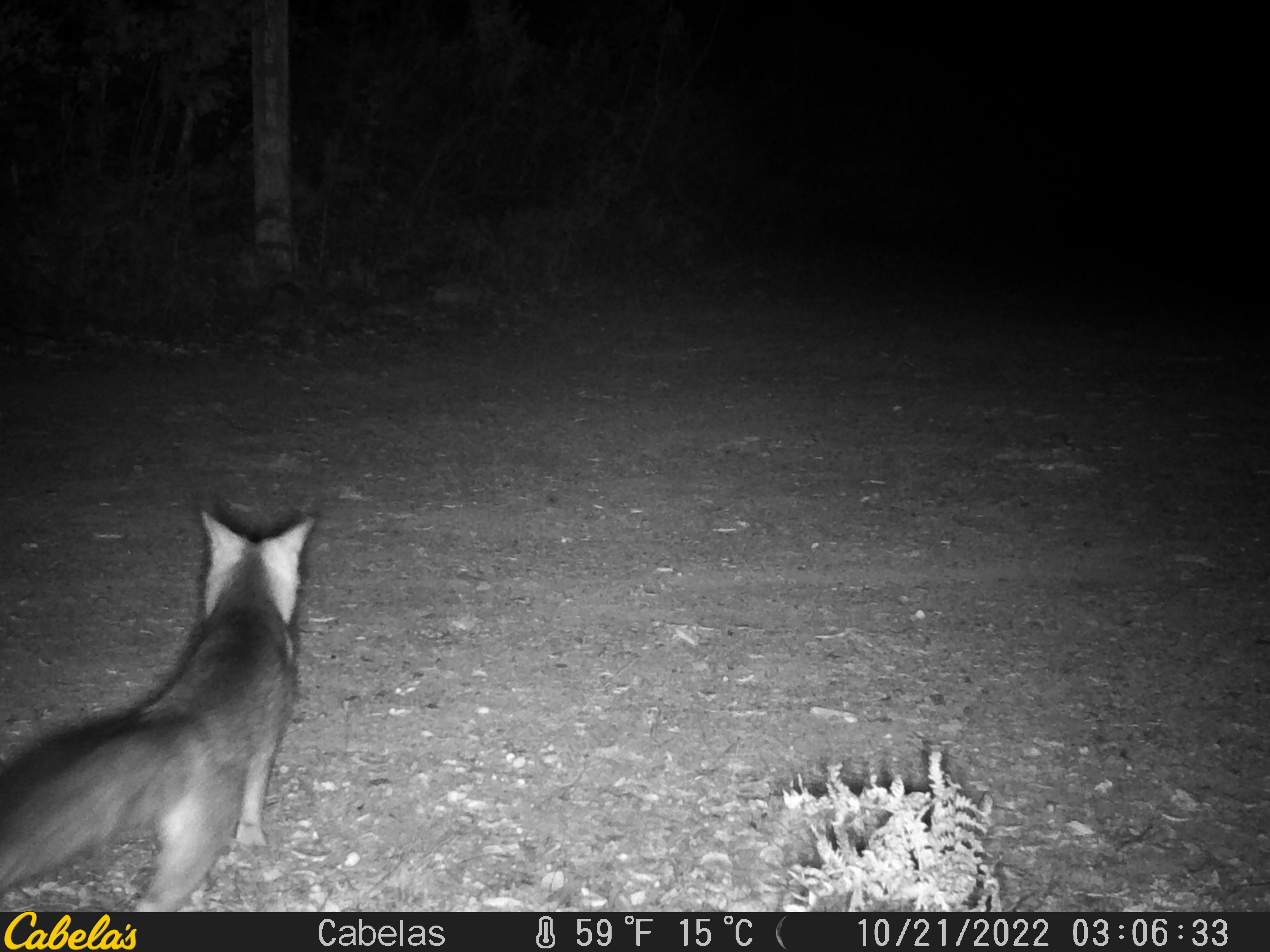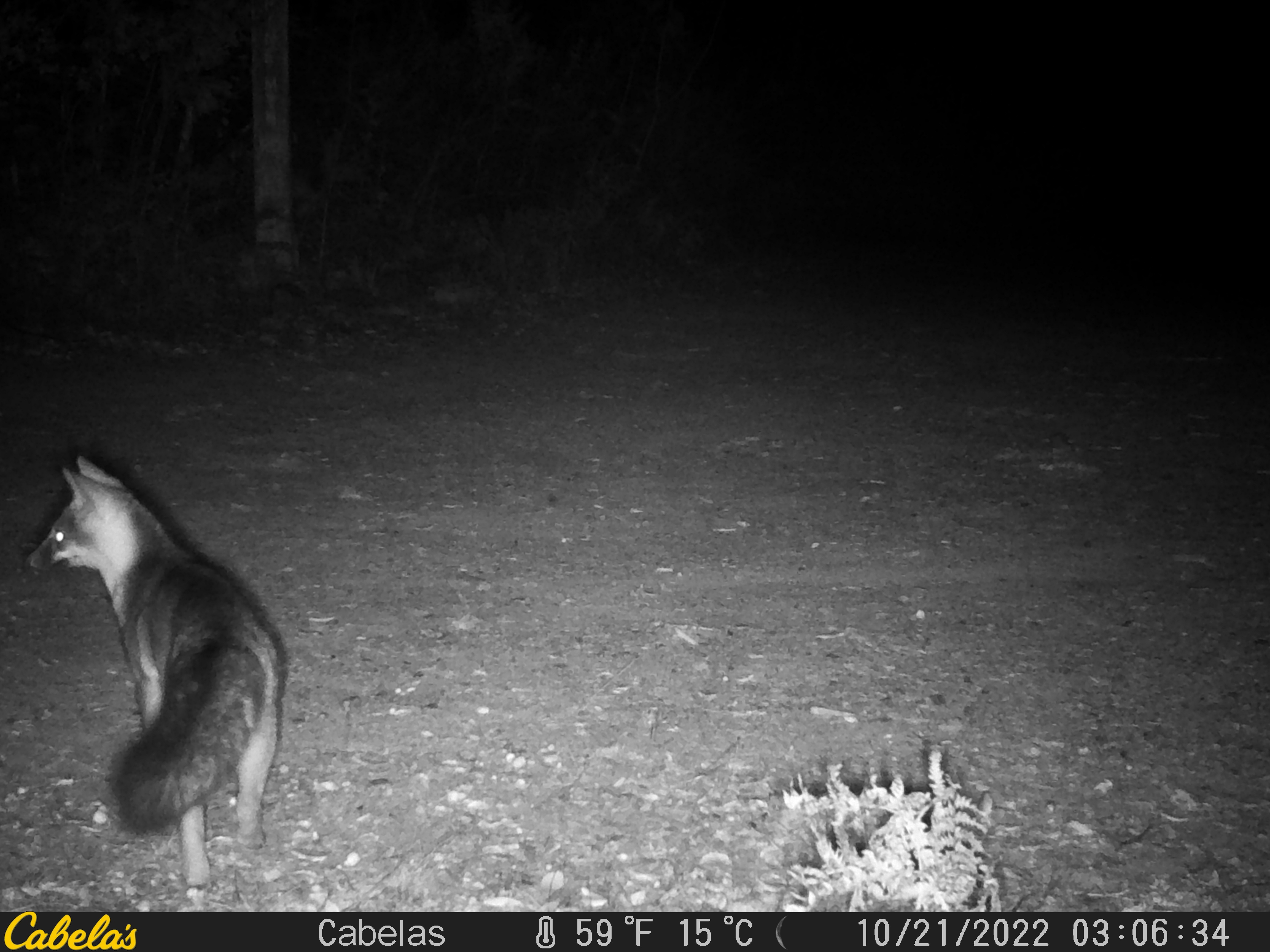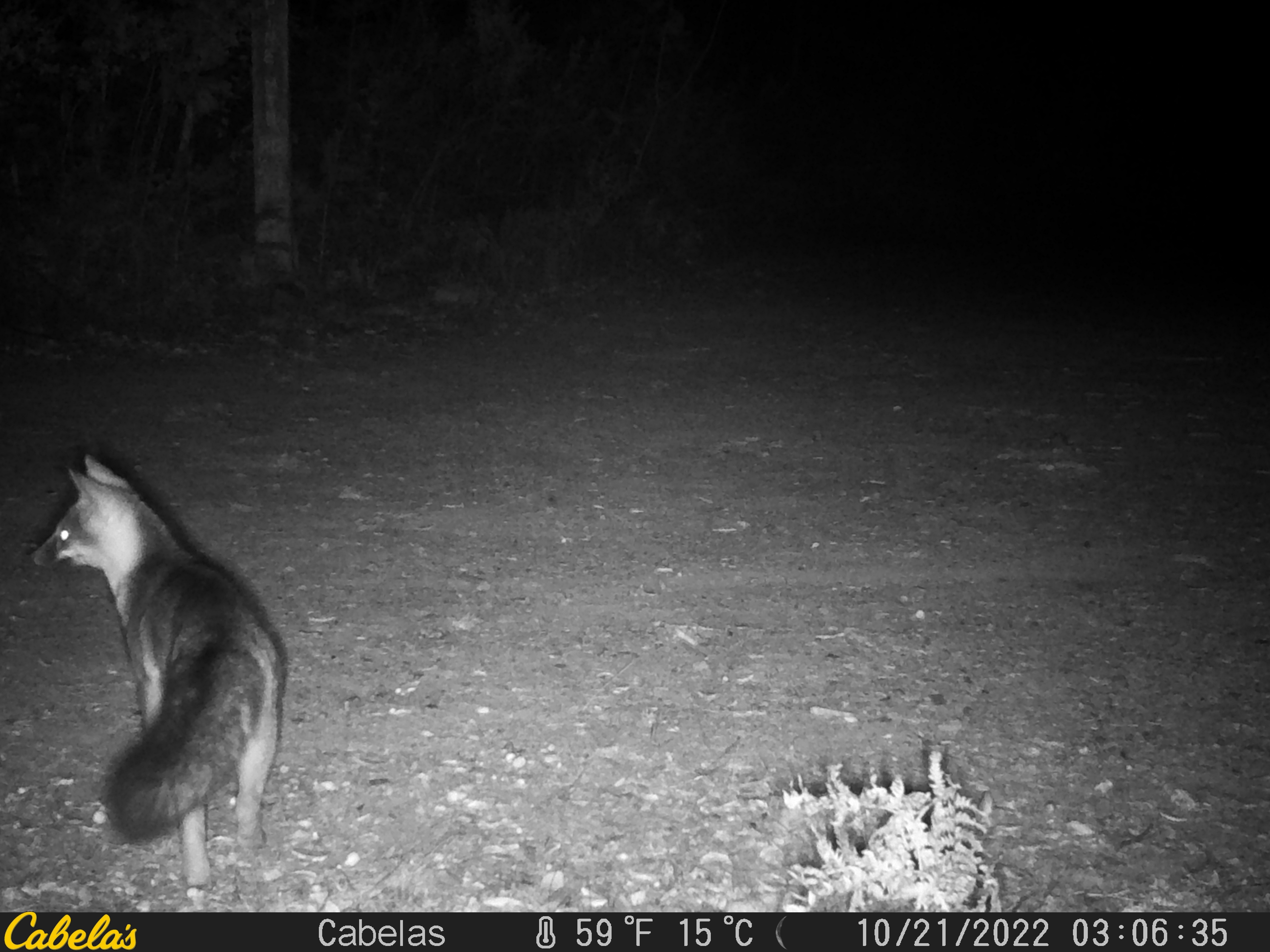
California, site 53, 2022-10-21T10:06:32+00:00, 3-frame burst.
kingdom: Animalia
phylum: Chordata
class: Mammalia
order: Carnivora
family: Canidae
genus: Urocyon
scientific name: Urocyon cinereoargenteus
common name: gray fox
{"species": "gray fox (Urocyon cinereoargenteus)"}